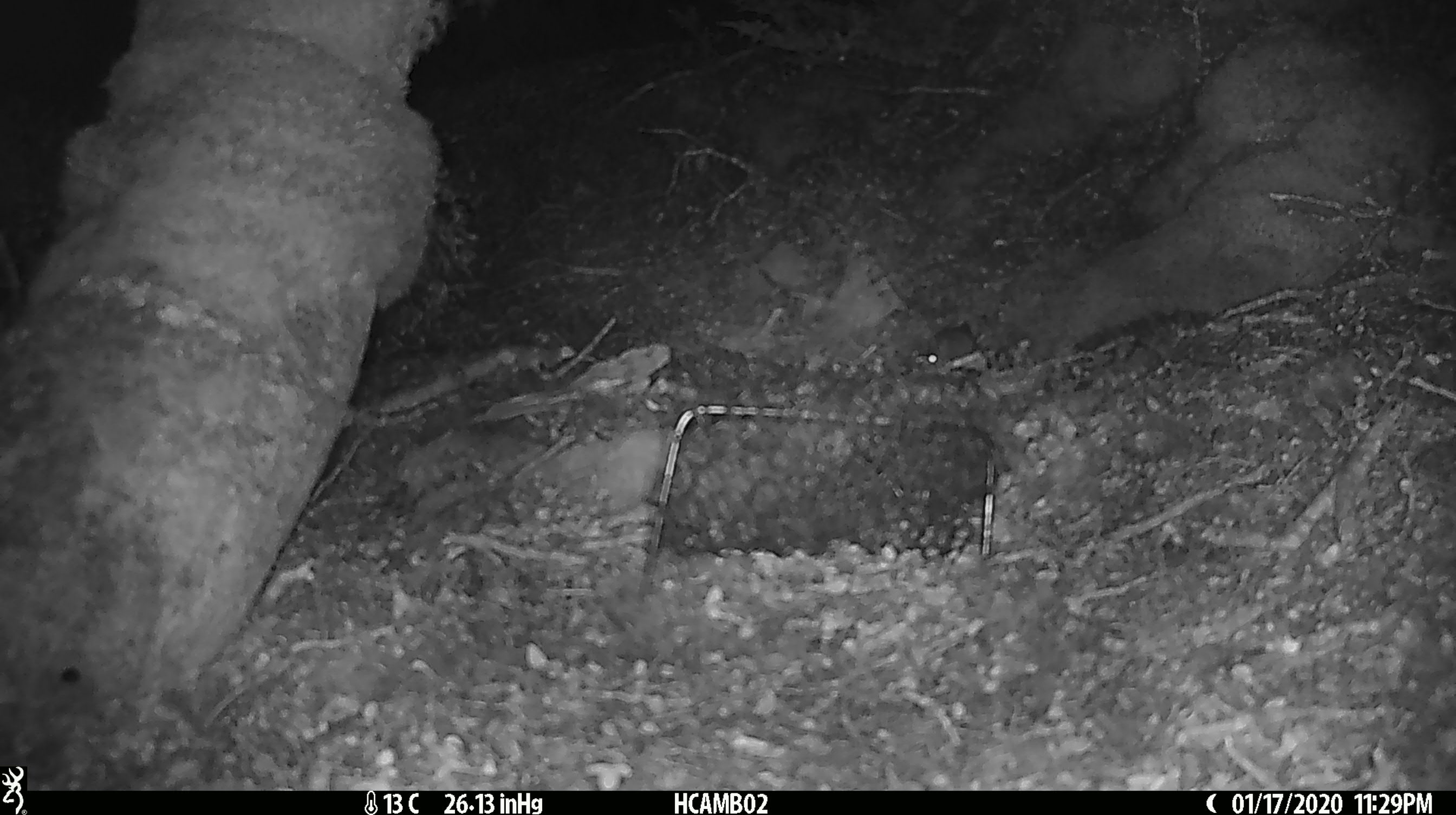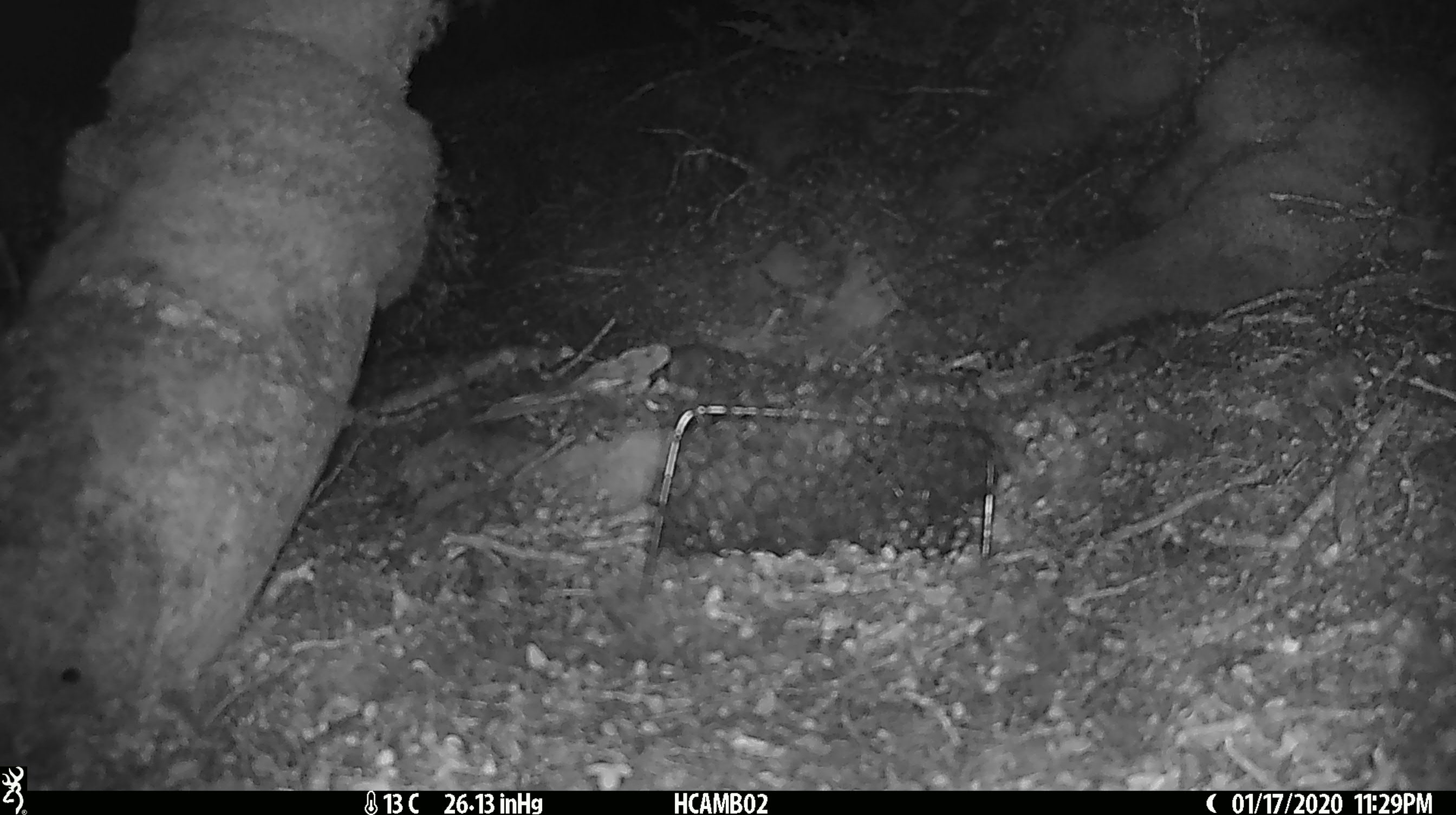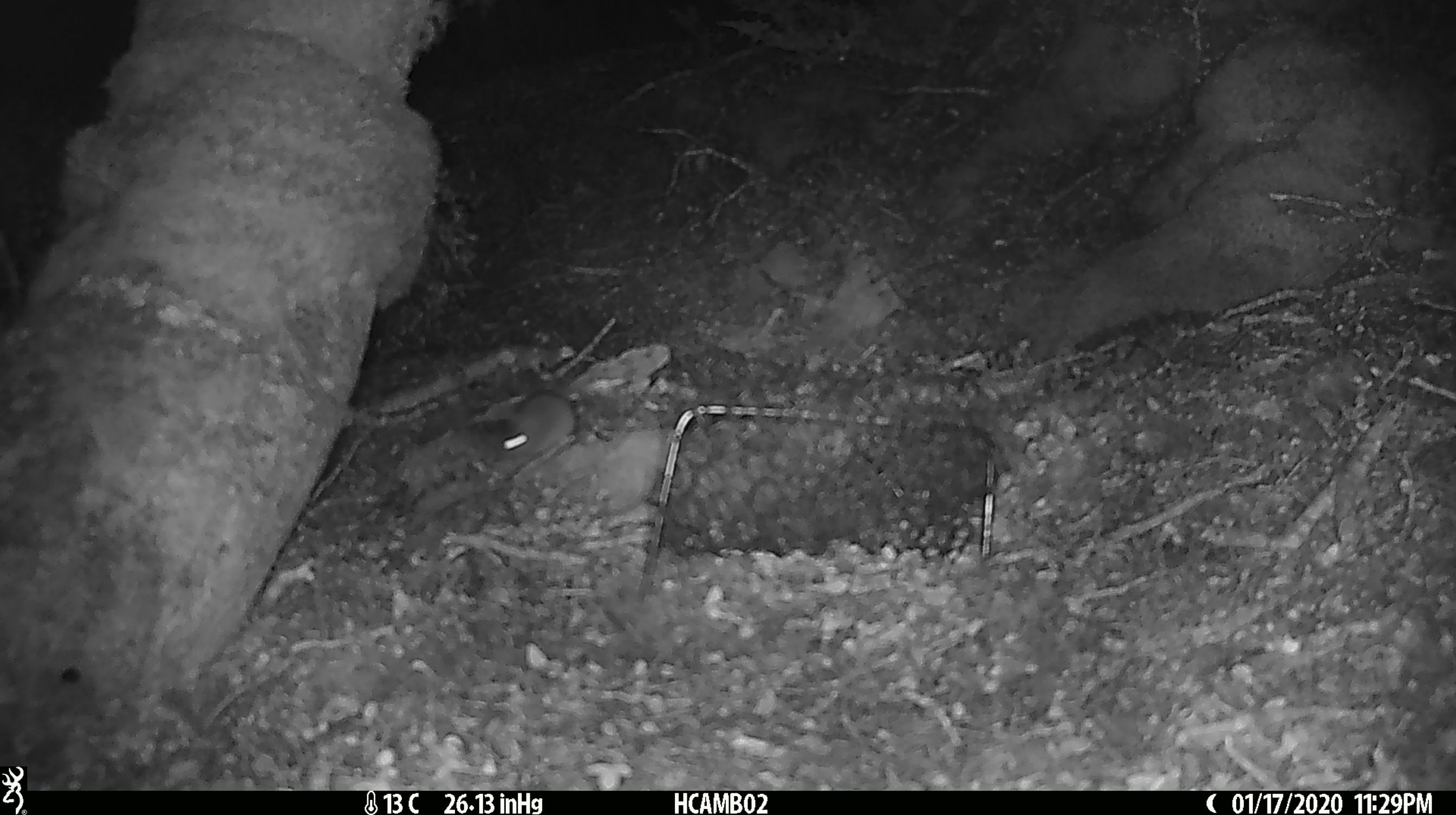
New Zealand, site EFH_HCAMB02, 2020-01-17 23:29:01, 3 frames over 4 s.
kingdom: Animalia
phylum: Chordata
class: Mammalia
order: Rodentia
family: Muridae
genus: Mus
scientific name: Mus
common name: mouse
Mouse (Mus).